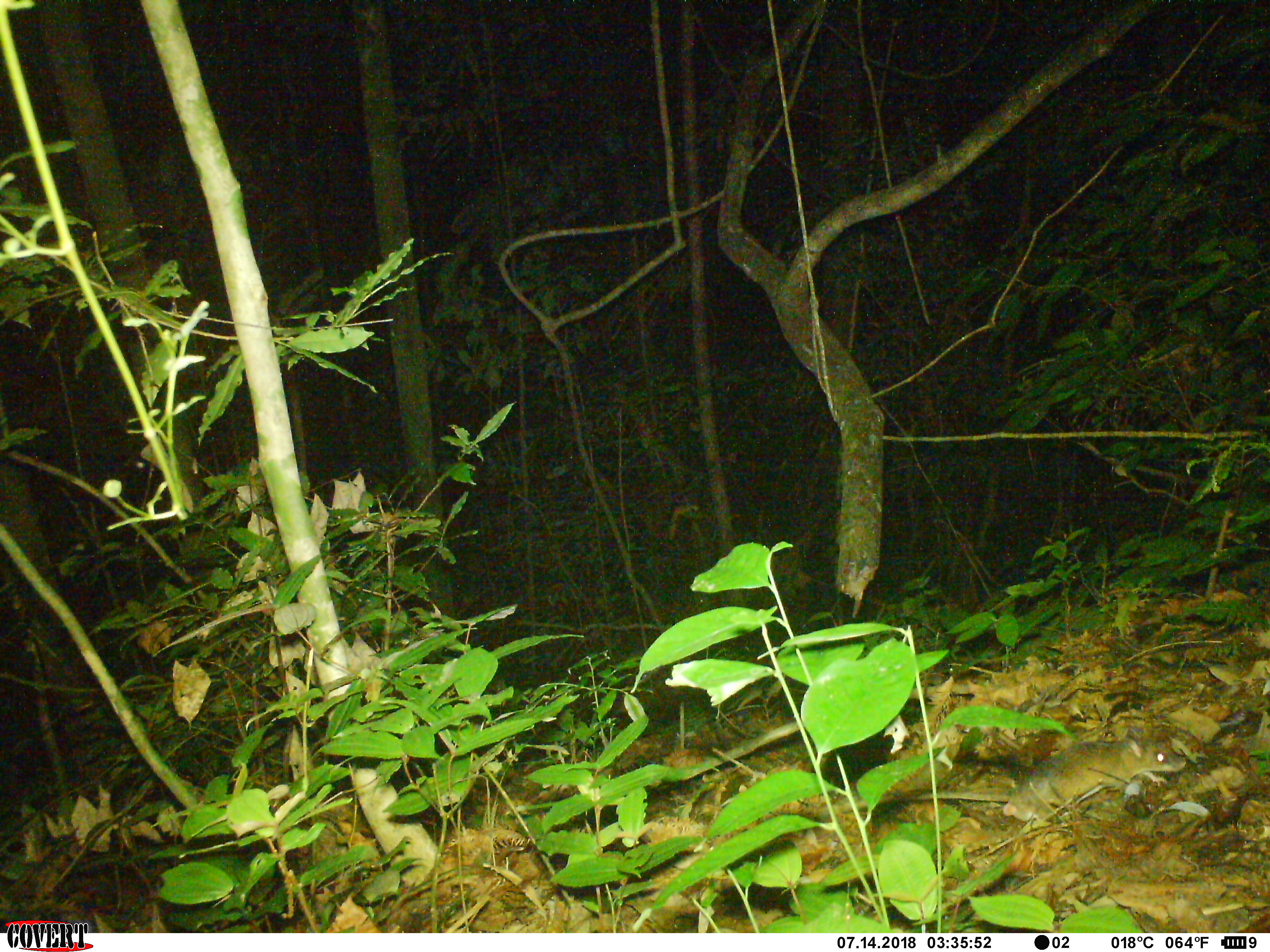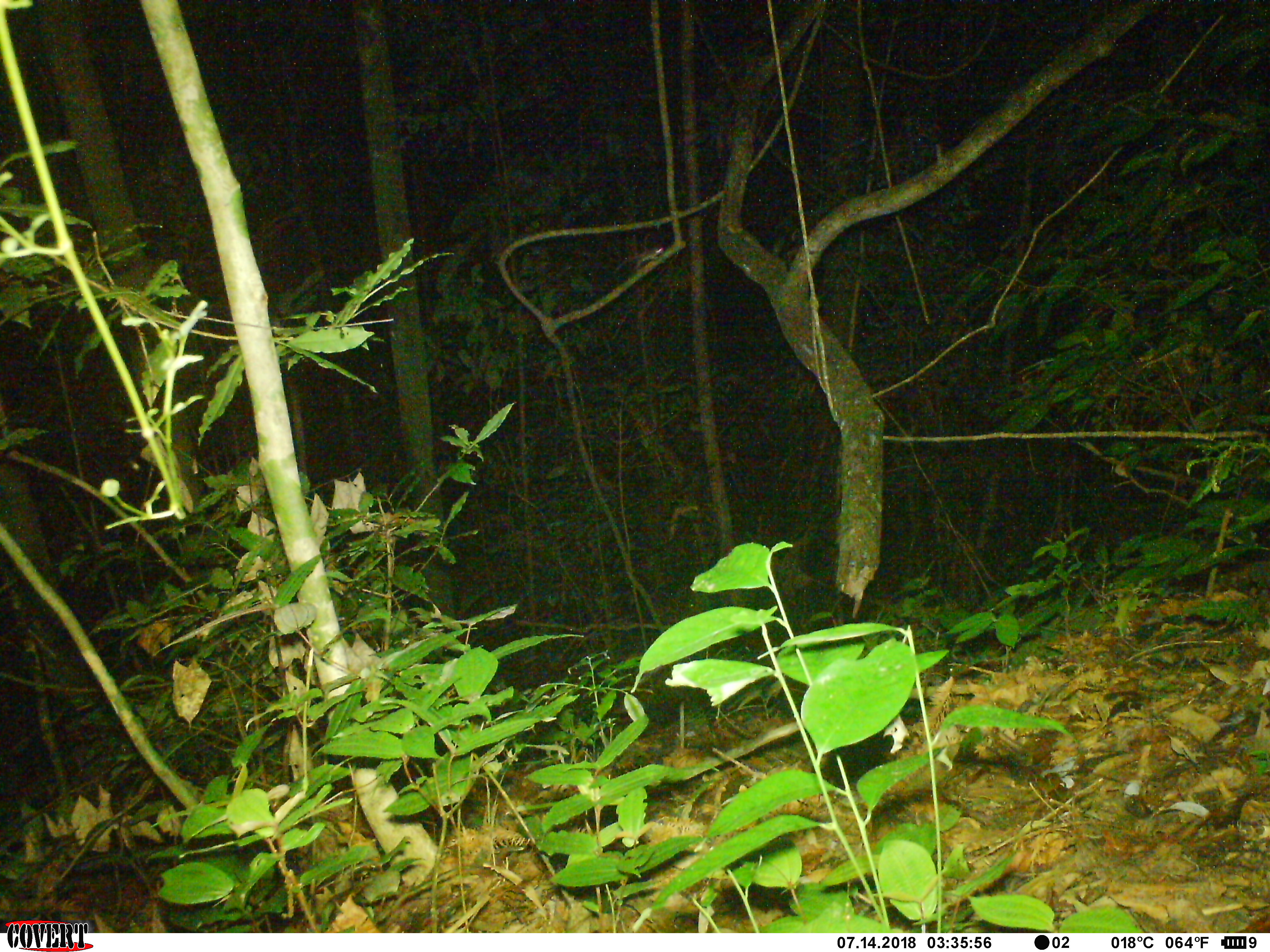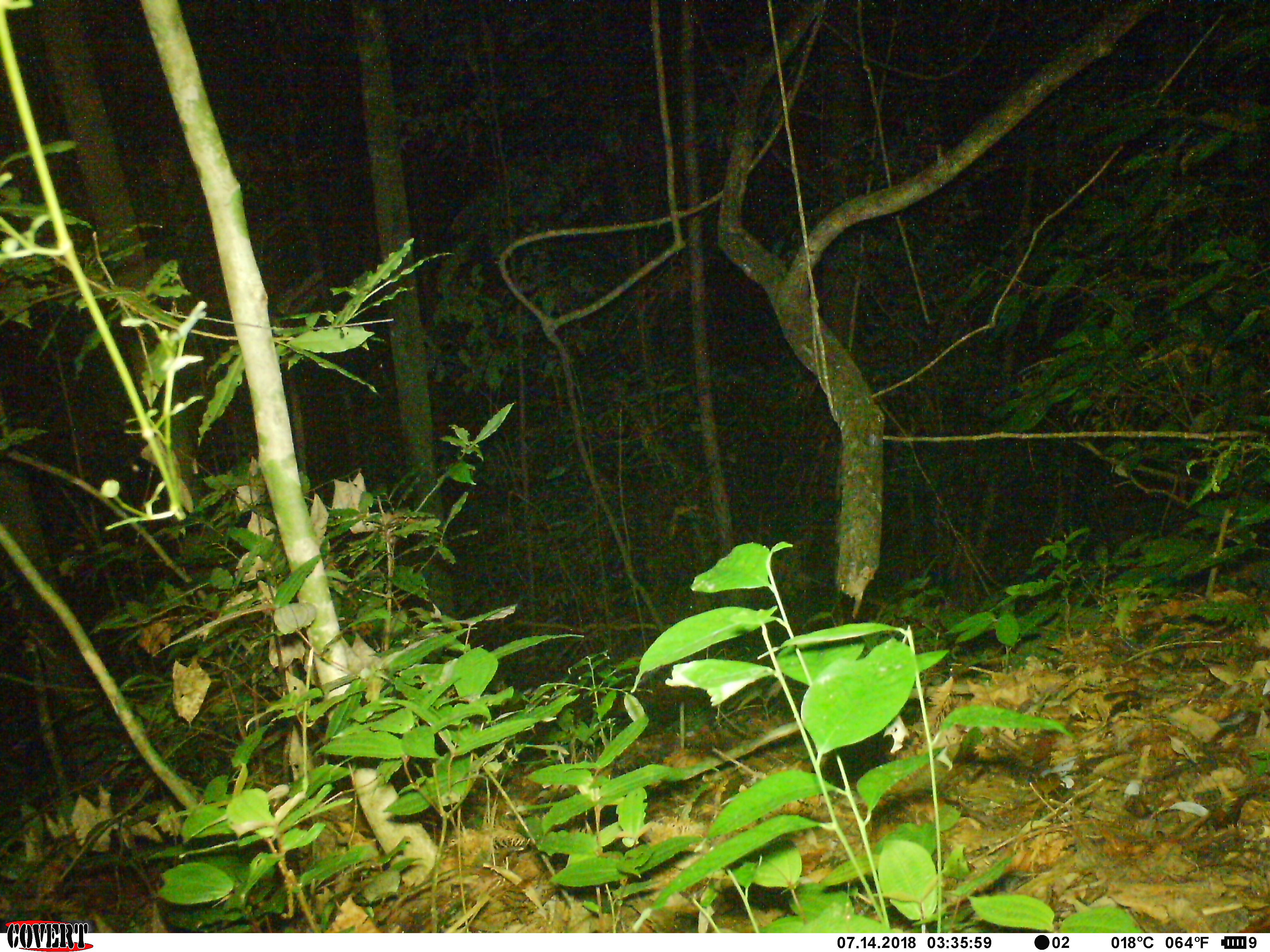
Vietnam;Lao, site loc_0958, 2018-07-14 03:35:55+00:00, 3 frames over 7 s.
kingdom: Animalia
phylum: Chordata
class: Mammalia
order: Rodentia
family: Muridae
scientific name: Muridae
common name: old-world mice and rats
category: unidentified murid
Unidentified murid (old-world mice and rats) (Muridae). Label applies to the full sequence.